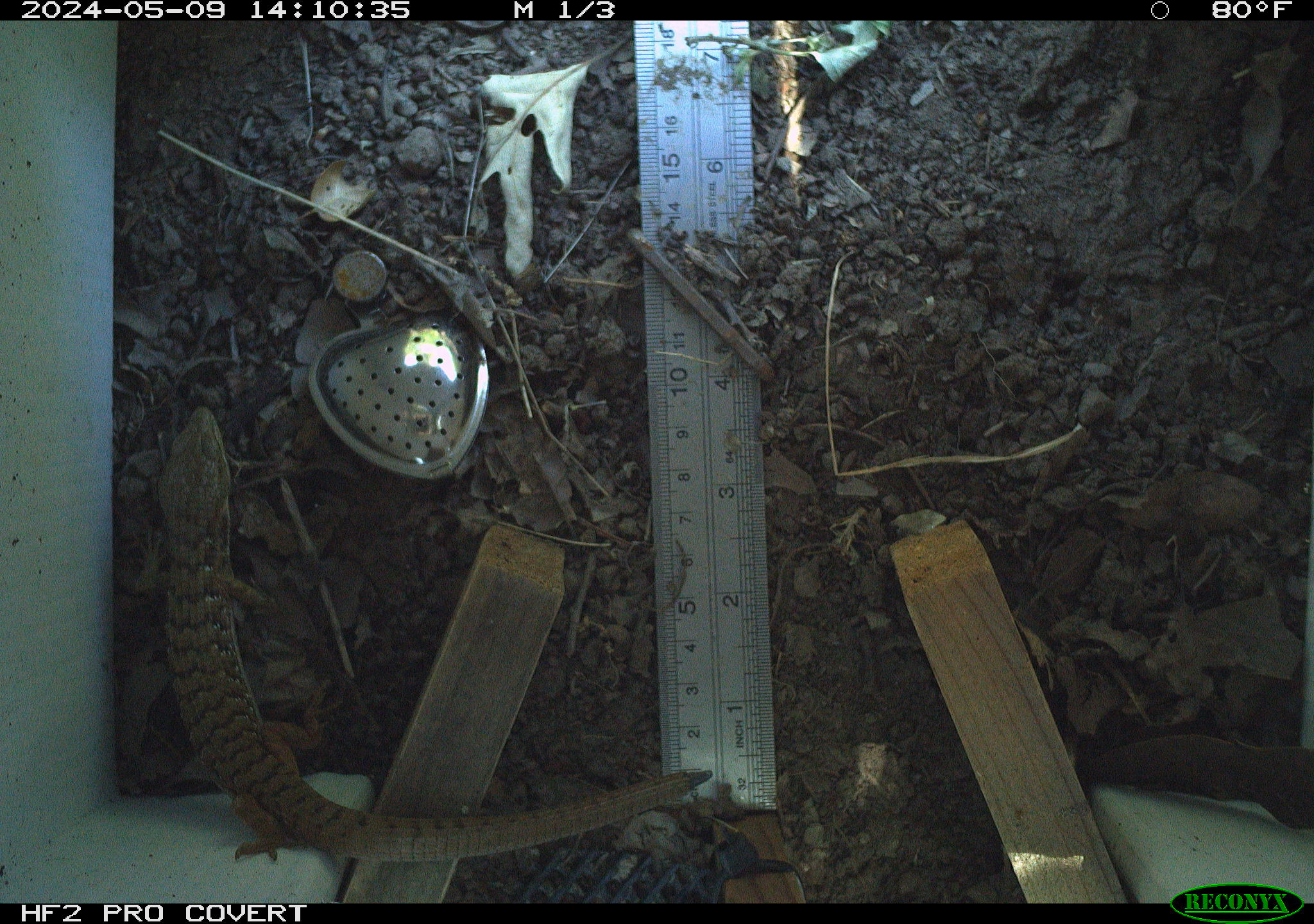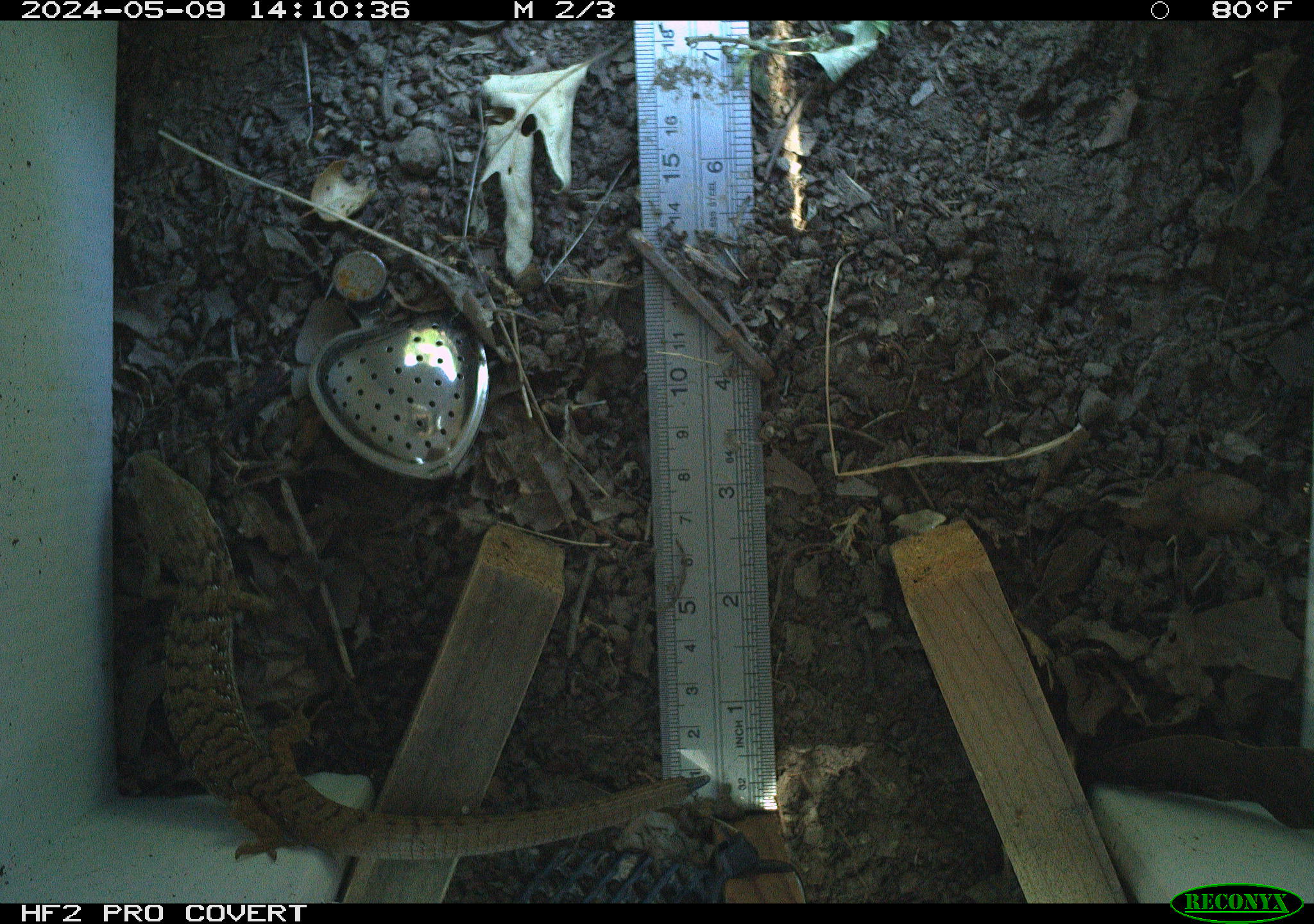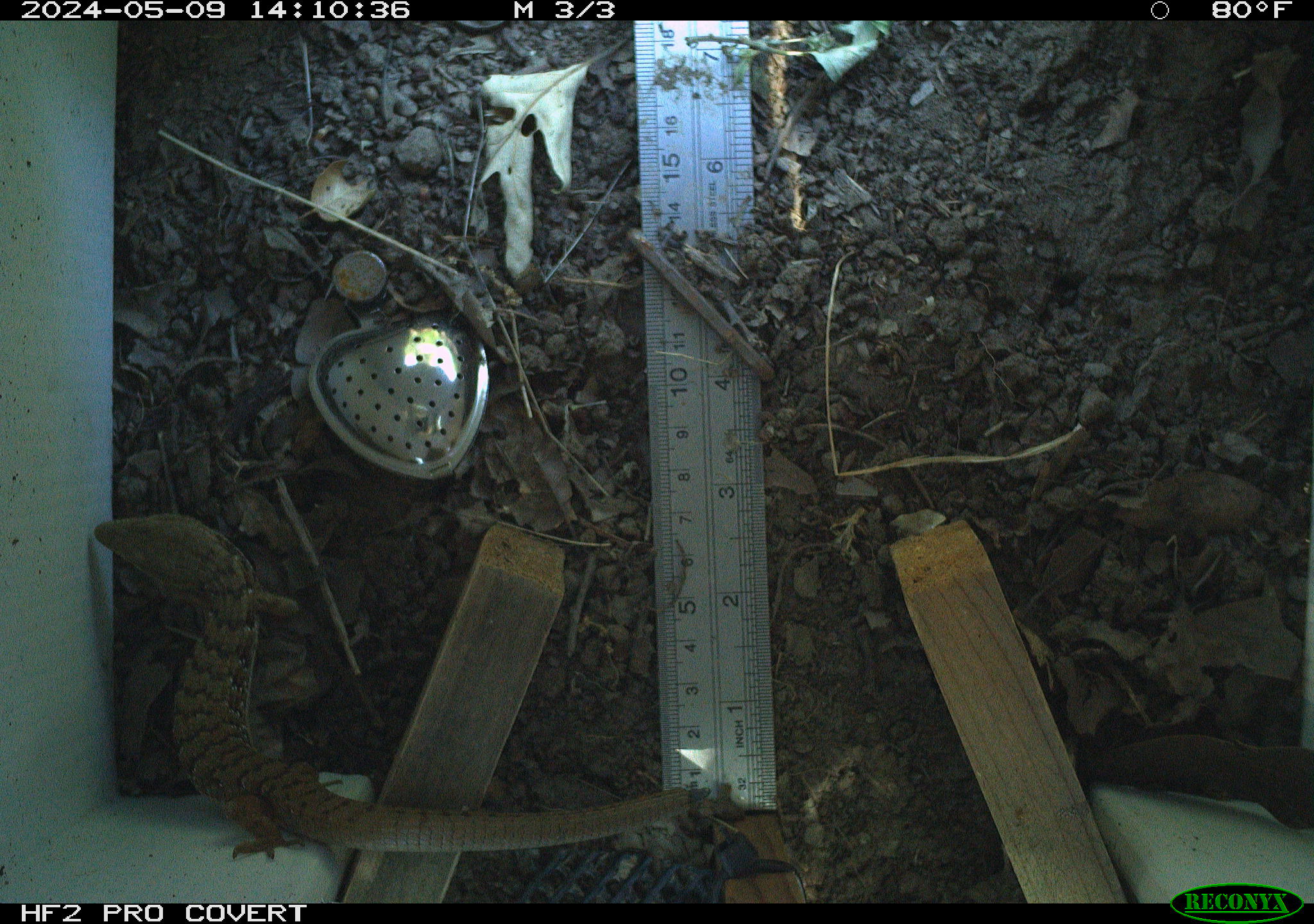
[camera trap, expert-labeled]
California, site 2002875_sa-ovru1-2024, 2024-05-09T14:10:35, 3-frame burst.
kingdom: Animalia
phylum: Chordata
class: Reptilia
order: Squamata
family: Anguidae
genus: Elgaria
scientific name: Elgaria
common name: alligator lizards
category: elgaria species